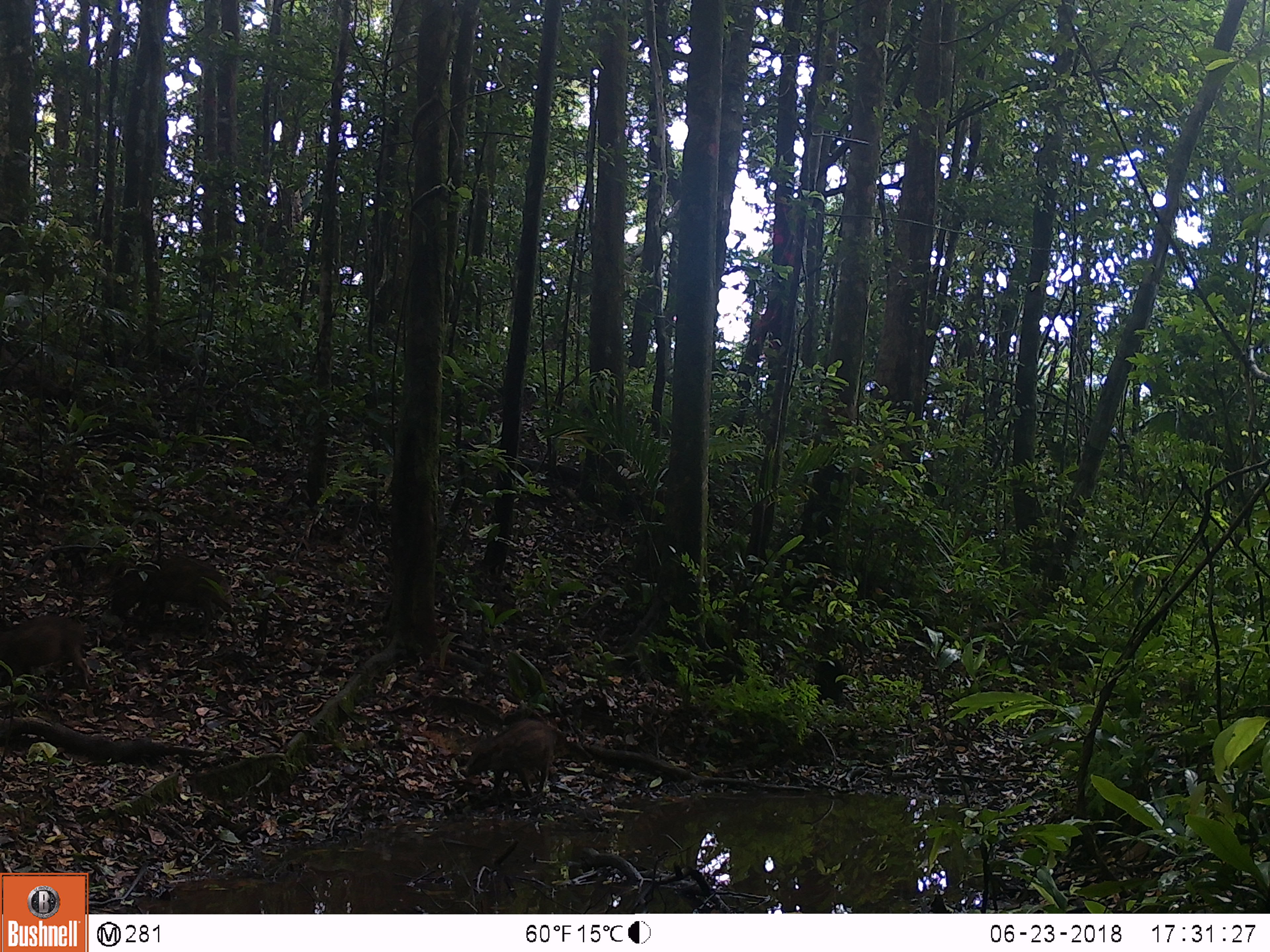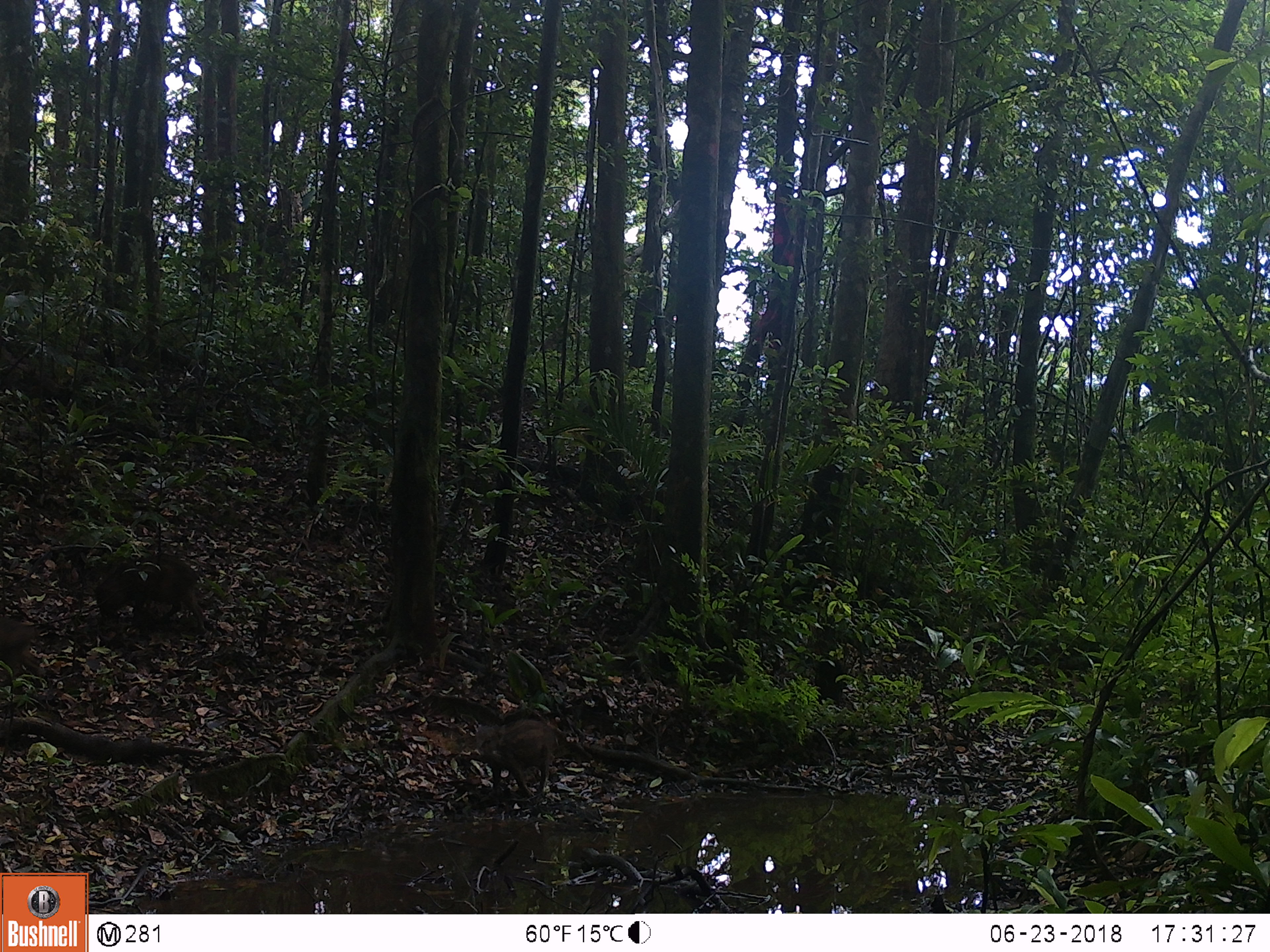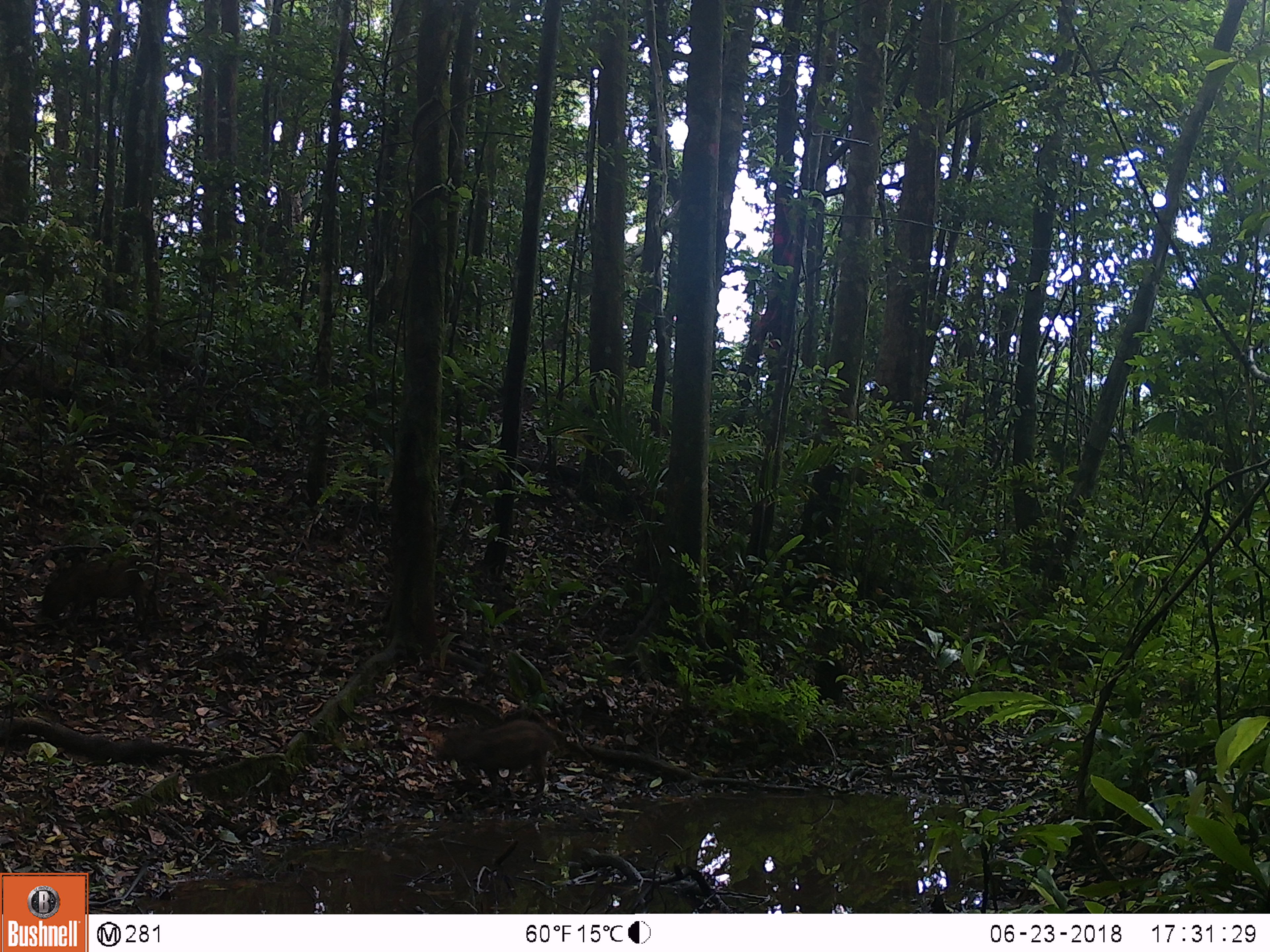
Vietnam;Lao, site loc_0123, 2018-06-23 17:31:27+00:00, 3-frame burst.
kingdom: Animalia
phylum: Chordata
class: Mammalia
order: Artiodactyla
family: Suidae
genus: Sus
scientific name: Sus scrofa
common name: eurasian wild pig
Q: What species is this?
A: Eurasian wild pig (Sus scrofa).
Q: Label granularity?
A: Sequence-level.